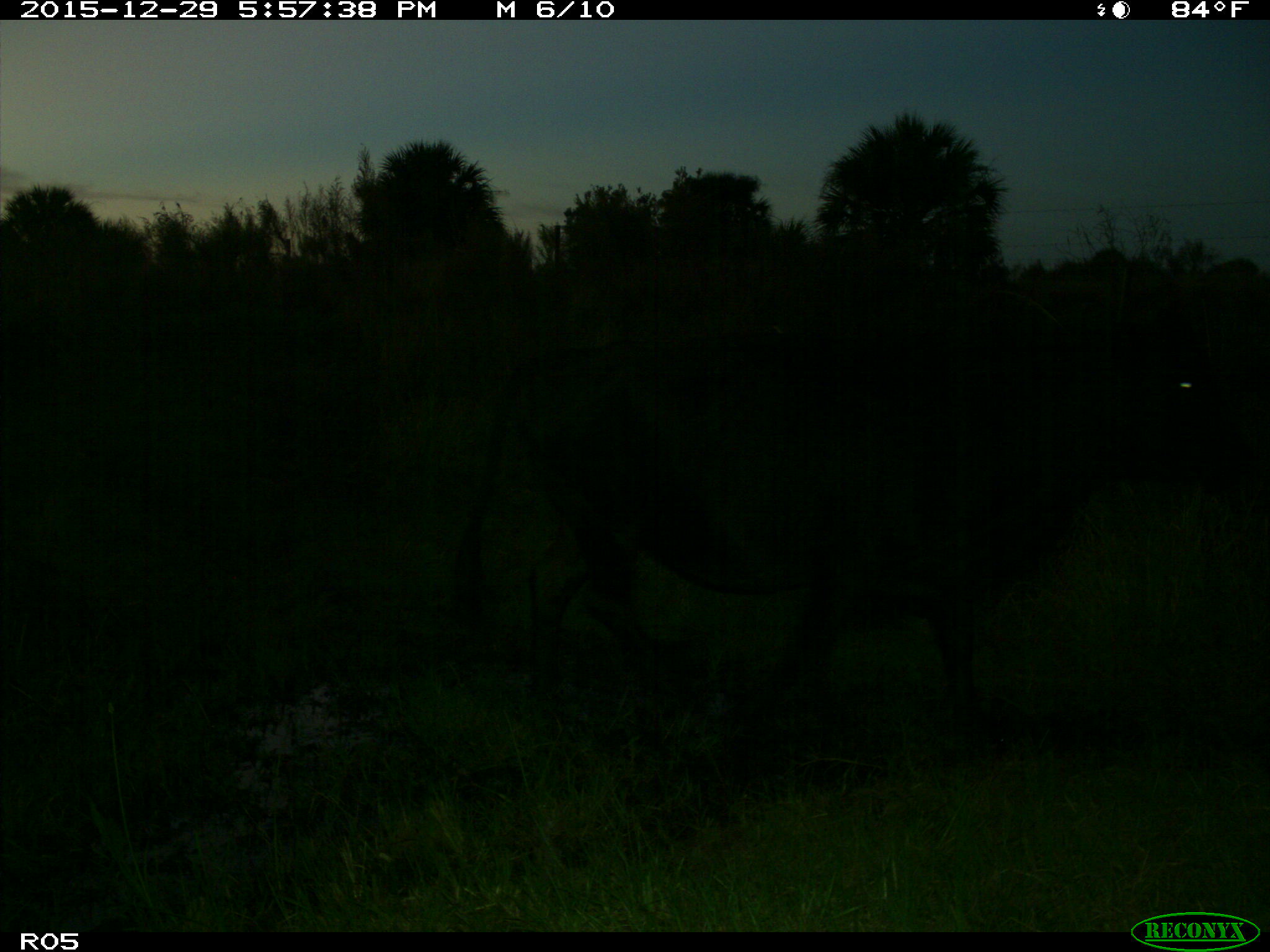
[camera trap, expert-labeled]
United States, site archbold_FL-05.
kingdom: Animalia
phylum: Chordata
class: Mammalia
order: Artiodactyla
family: Bovidae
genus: Bos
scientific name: Bos taurus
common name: domestic cow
Bos taurus (domestic cow).